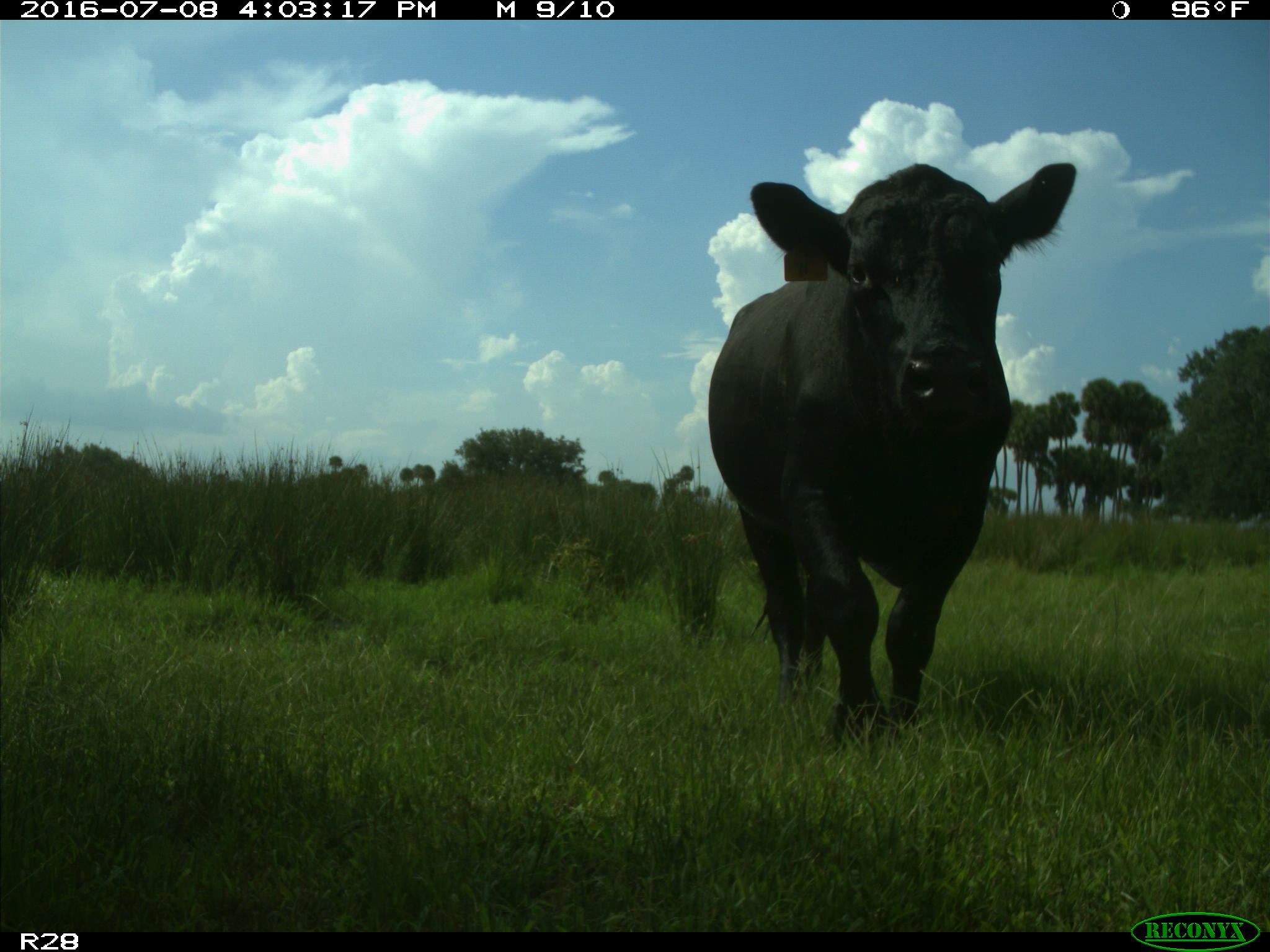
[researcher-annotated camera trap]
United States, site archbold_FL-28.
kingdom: Animalia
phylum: Chordata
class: Mammalia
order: Artiodactyla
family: Bovidae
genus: Bos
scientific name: Bos taurus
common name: domestic cow